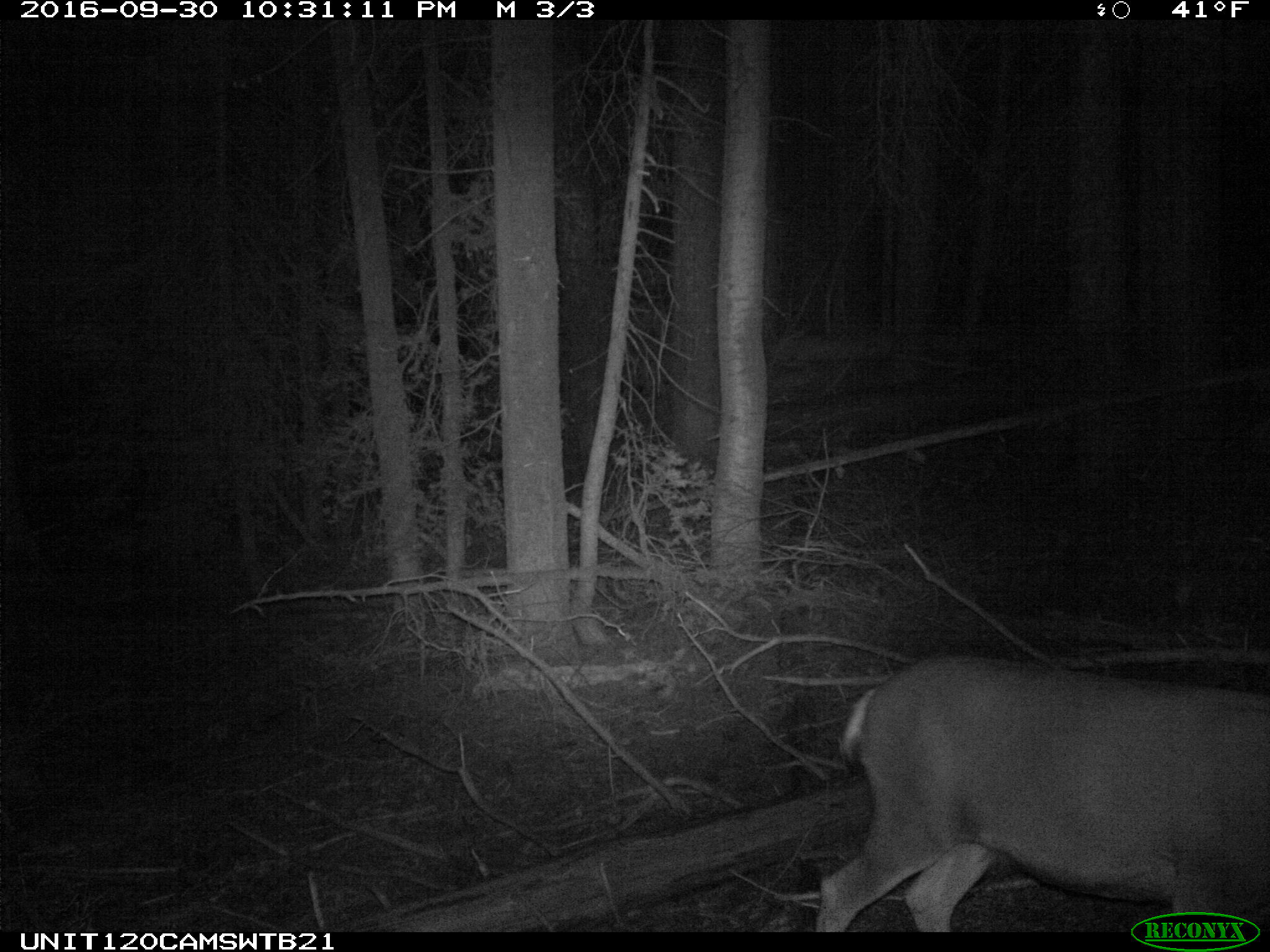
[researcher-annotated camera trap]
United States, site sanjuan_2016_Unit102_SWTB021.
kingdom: Animalia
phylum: Chordata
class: Mammalia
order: Artiodactyla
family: Cervidae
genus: Odocoileus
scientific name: Odocoileus hemionus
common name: mule deer